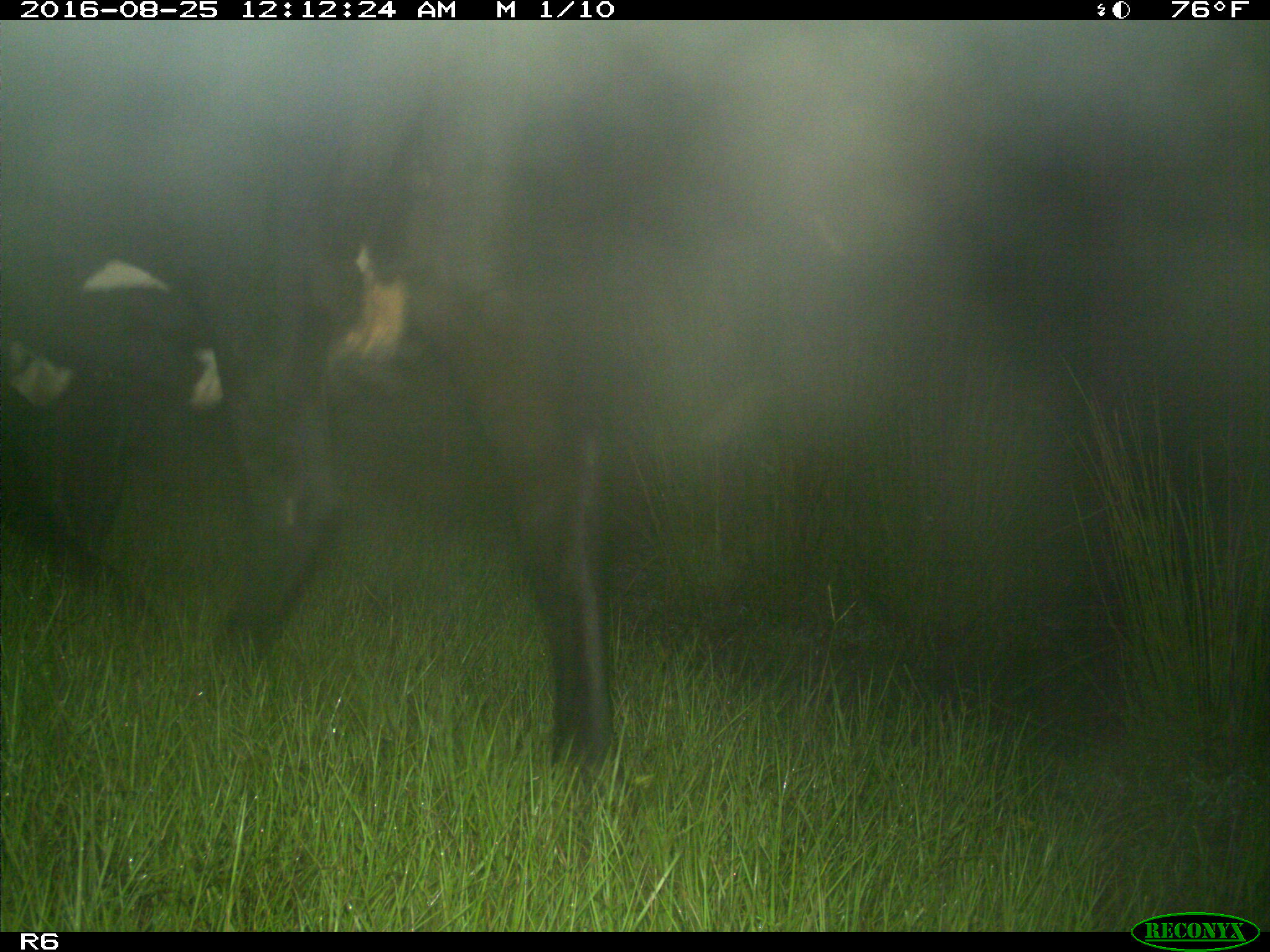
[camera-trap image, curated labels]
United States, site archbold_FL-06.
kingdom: Animalia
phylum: Chordata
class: Mammalia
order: Artiodactyla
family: Bovidae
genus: Bos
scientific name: Bos taurus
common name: domestic cow